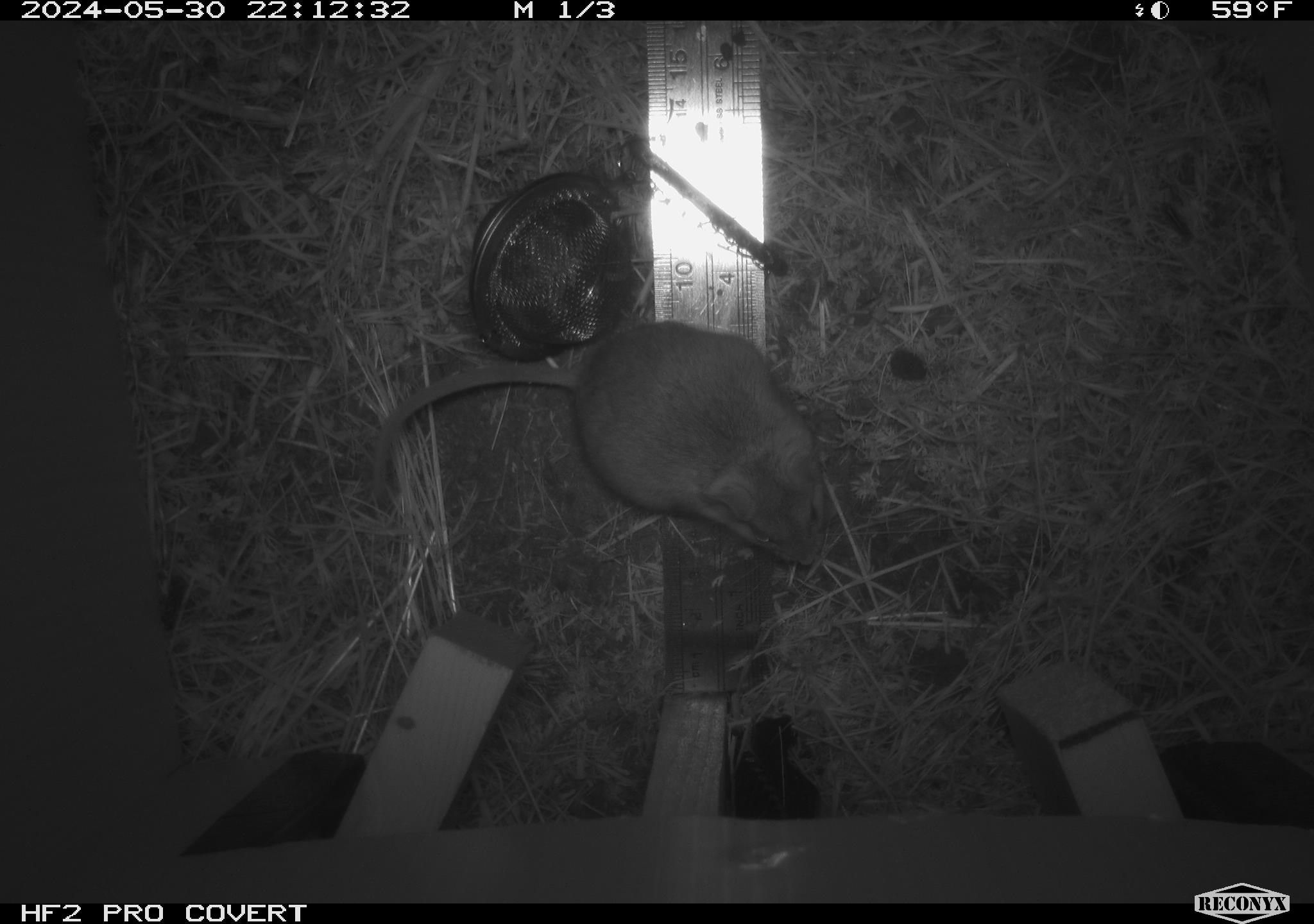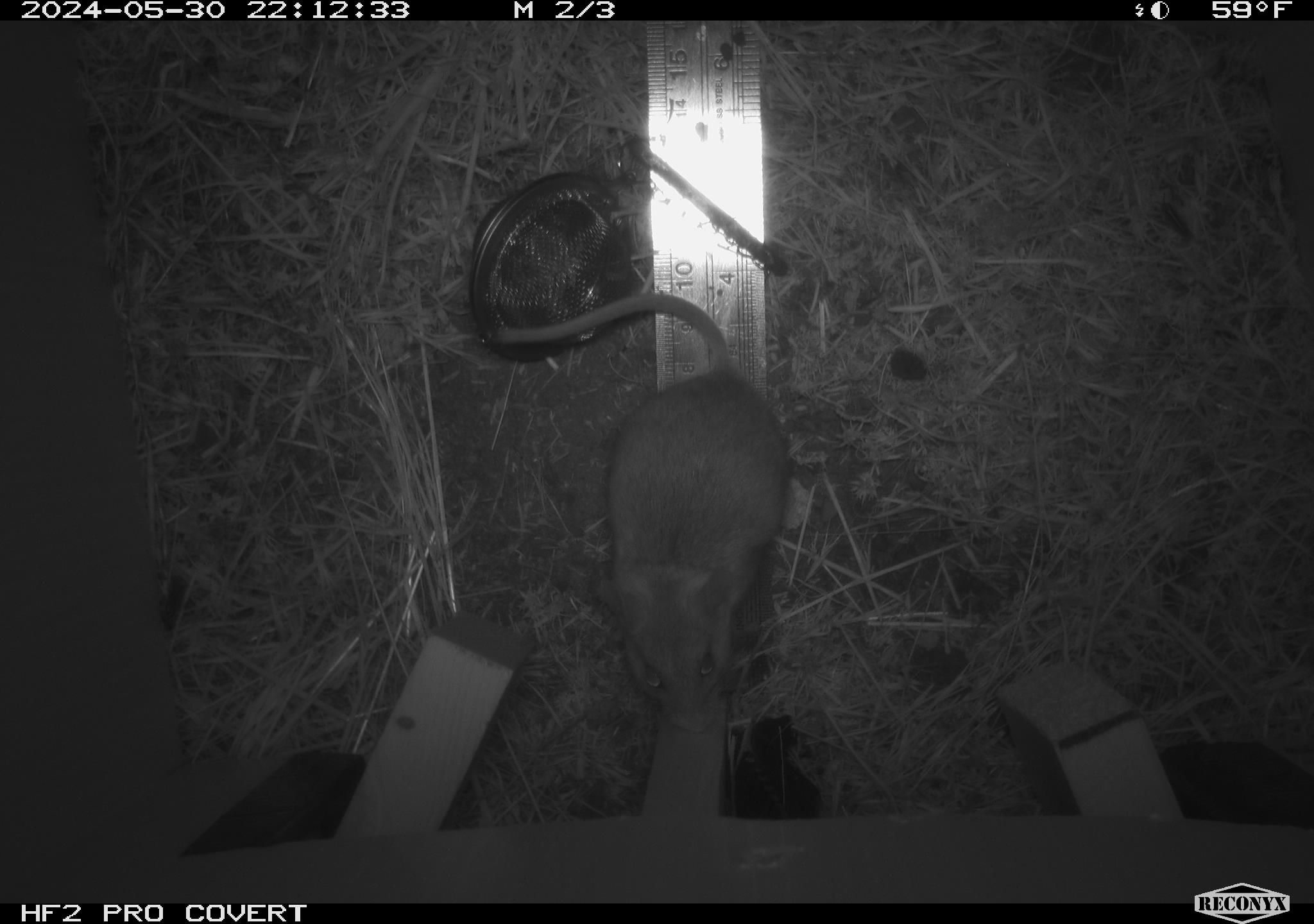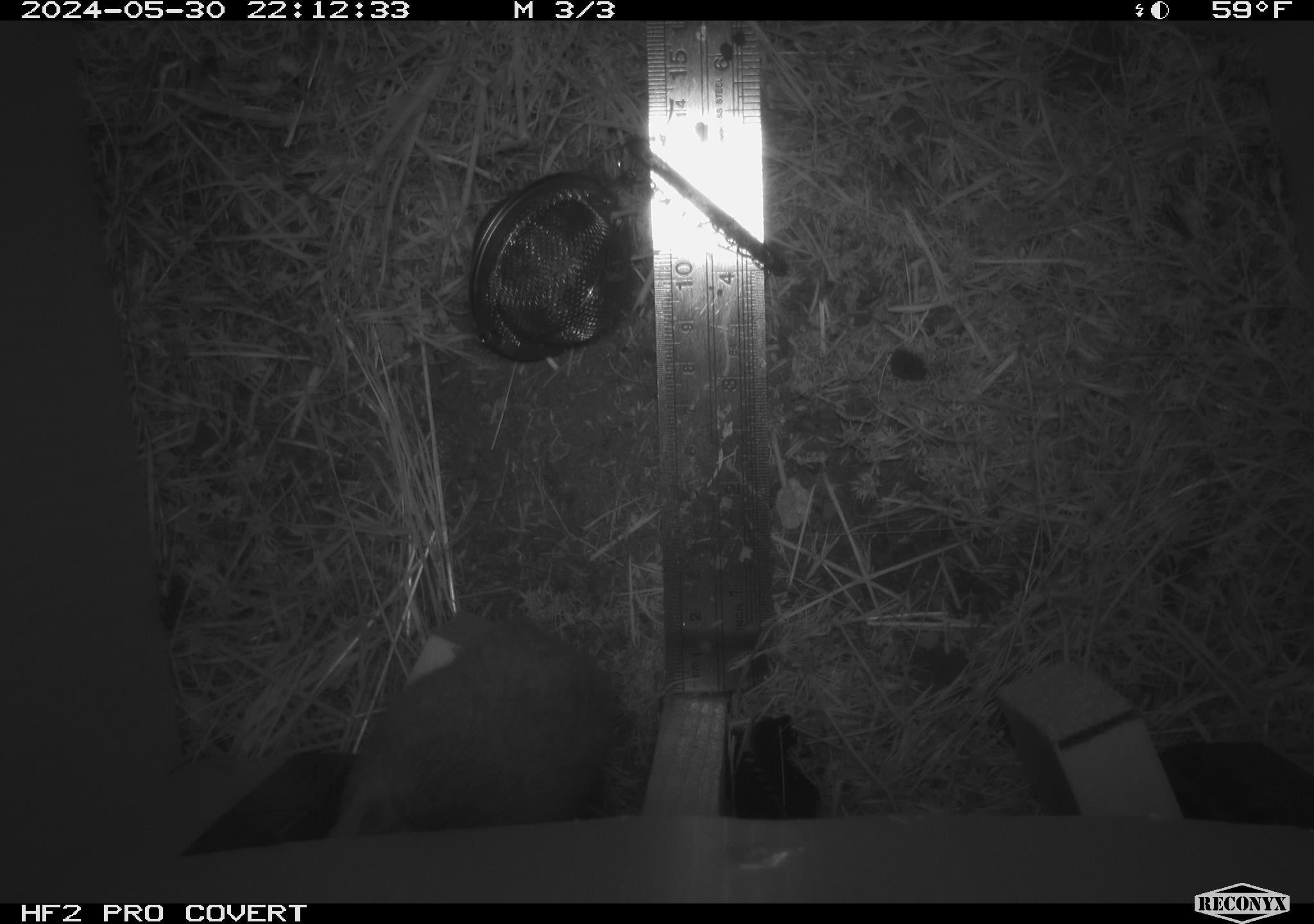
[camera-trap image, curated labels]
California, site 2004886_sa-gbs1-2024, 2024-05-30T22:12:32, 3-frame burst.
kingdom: Animalia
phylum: Chordata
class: Mammalia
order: Rodentia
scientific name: Rodentia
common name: mouse species